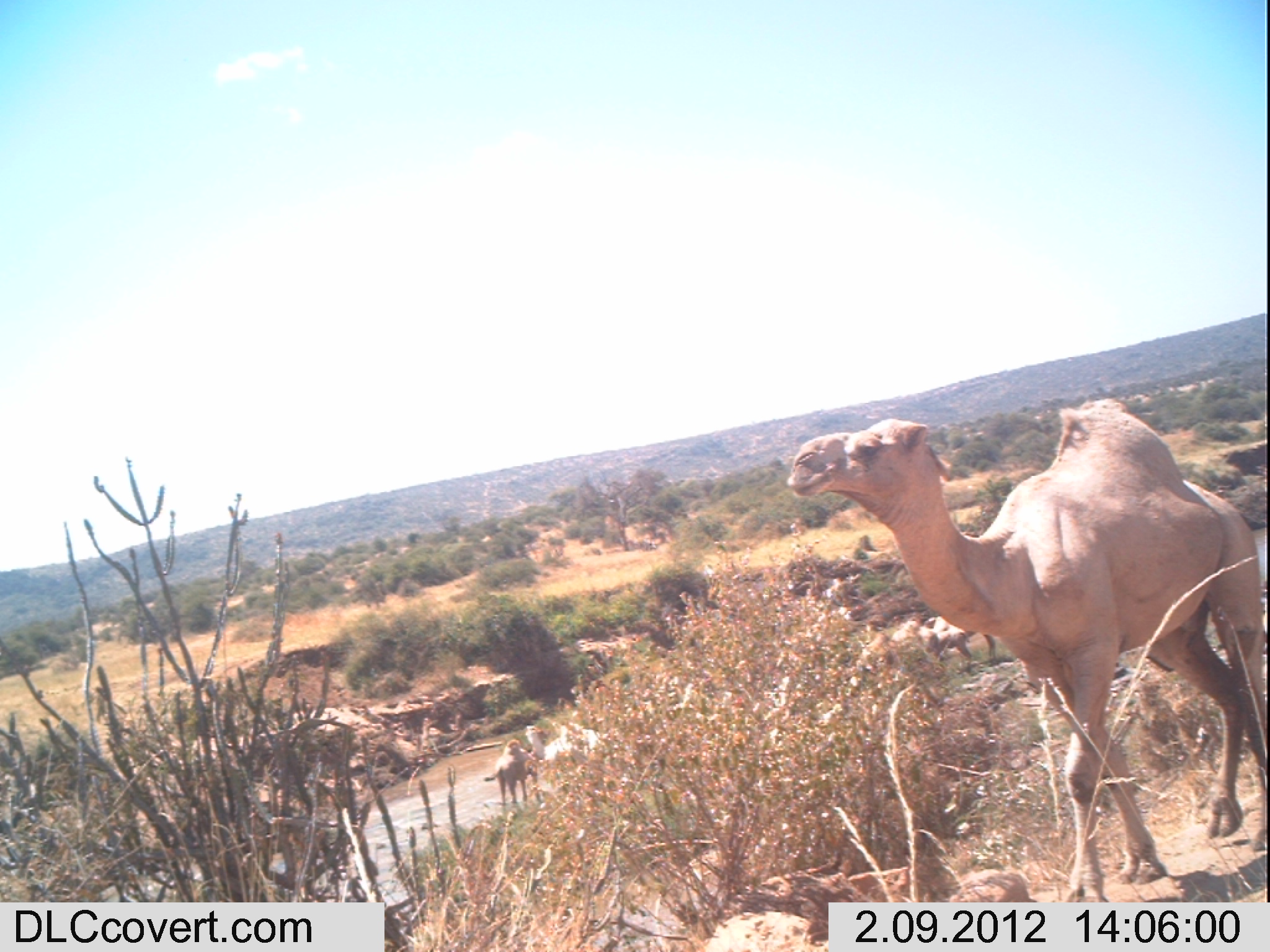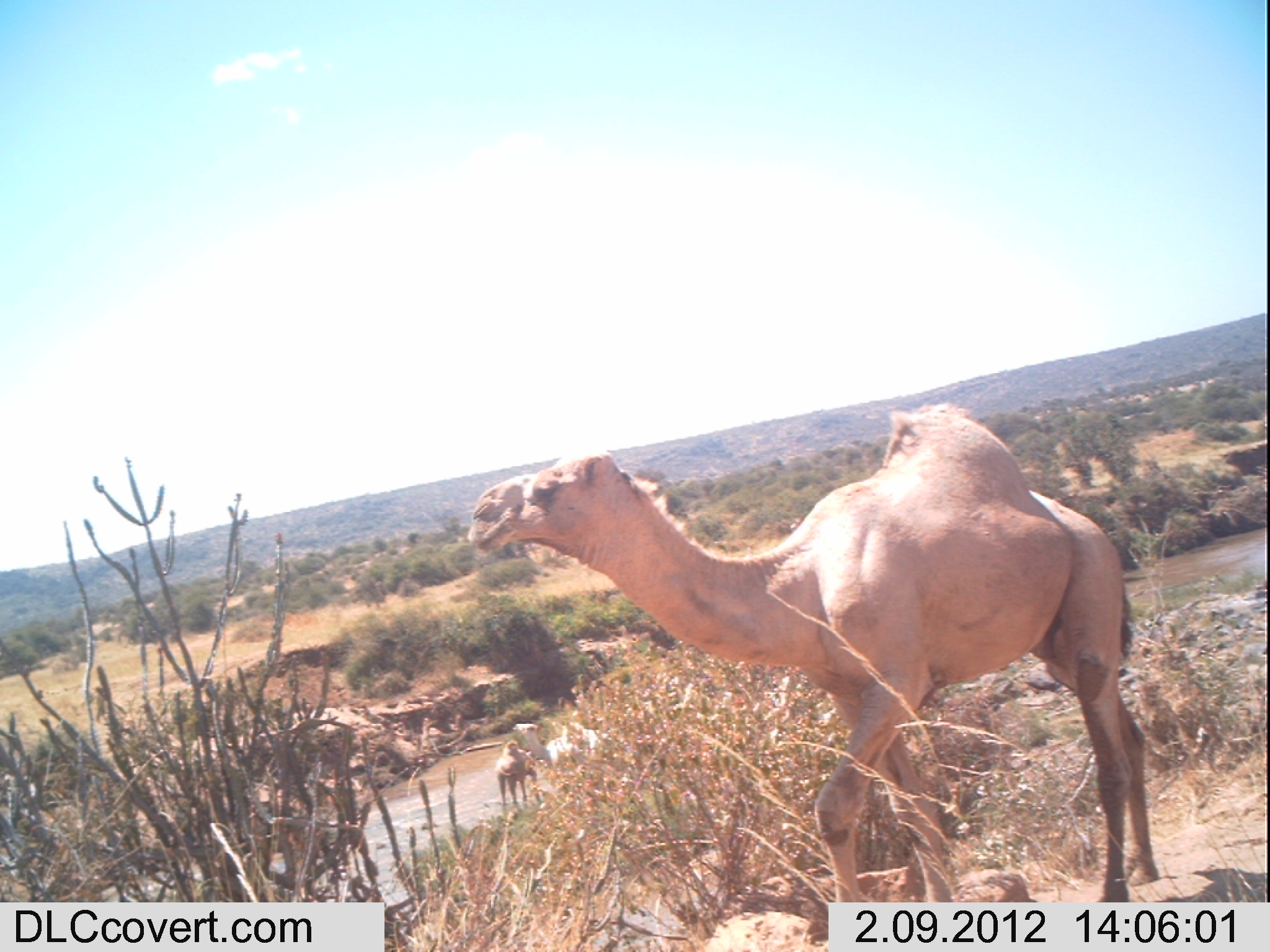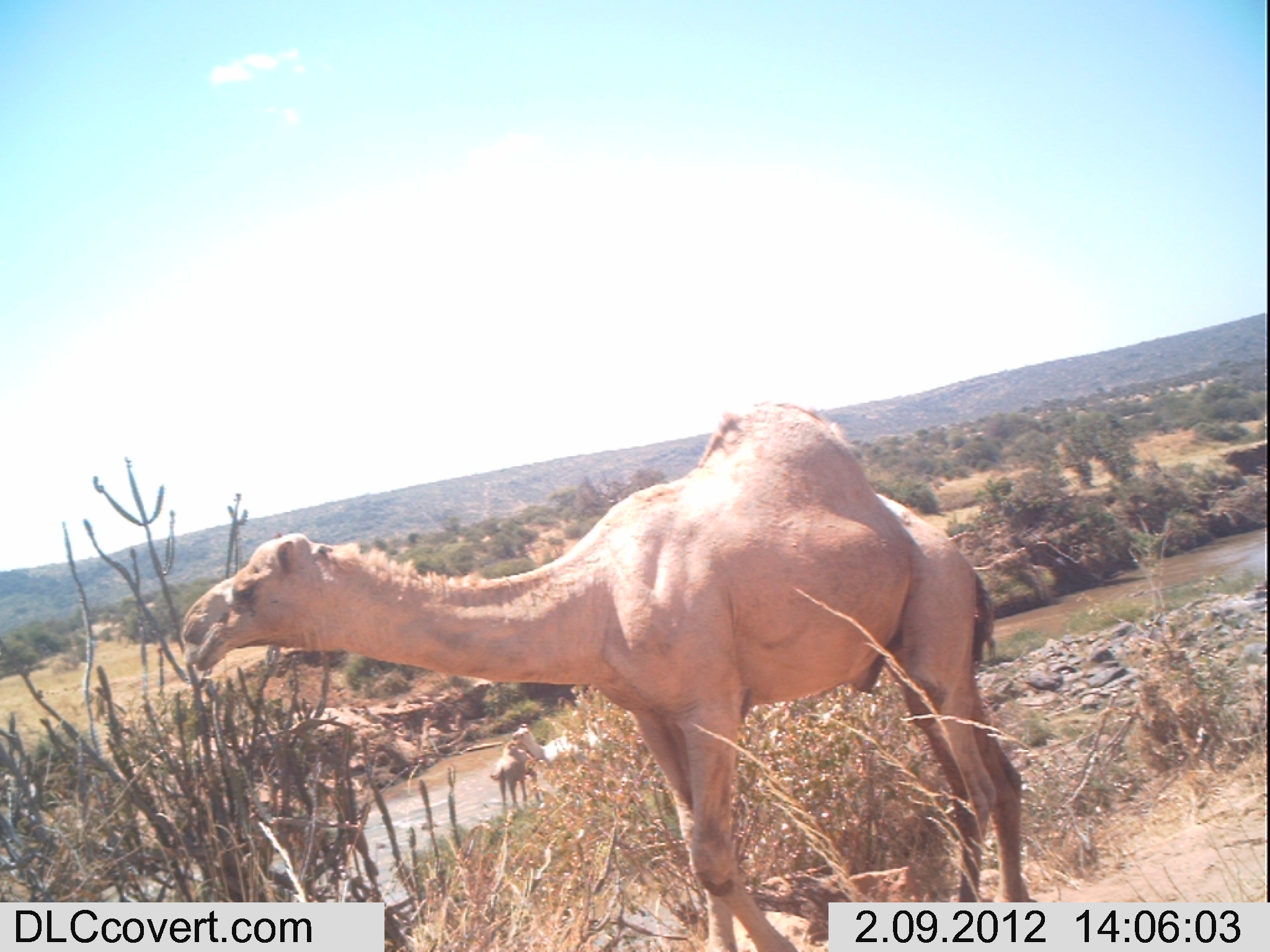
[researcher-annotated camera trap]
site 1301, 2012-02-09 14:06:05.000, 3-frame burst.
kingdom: Animalia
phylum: Chordata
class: Mammalia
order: Artiodactyla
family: Camelidae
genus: Camelus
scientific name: Camelus dromedarius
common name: dromedary camel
Camelus dromedarius (dromedary camel), count 4.